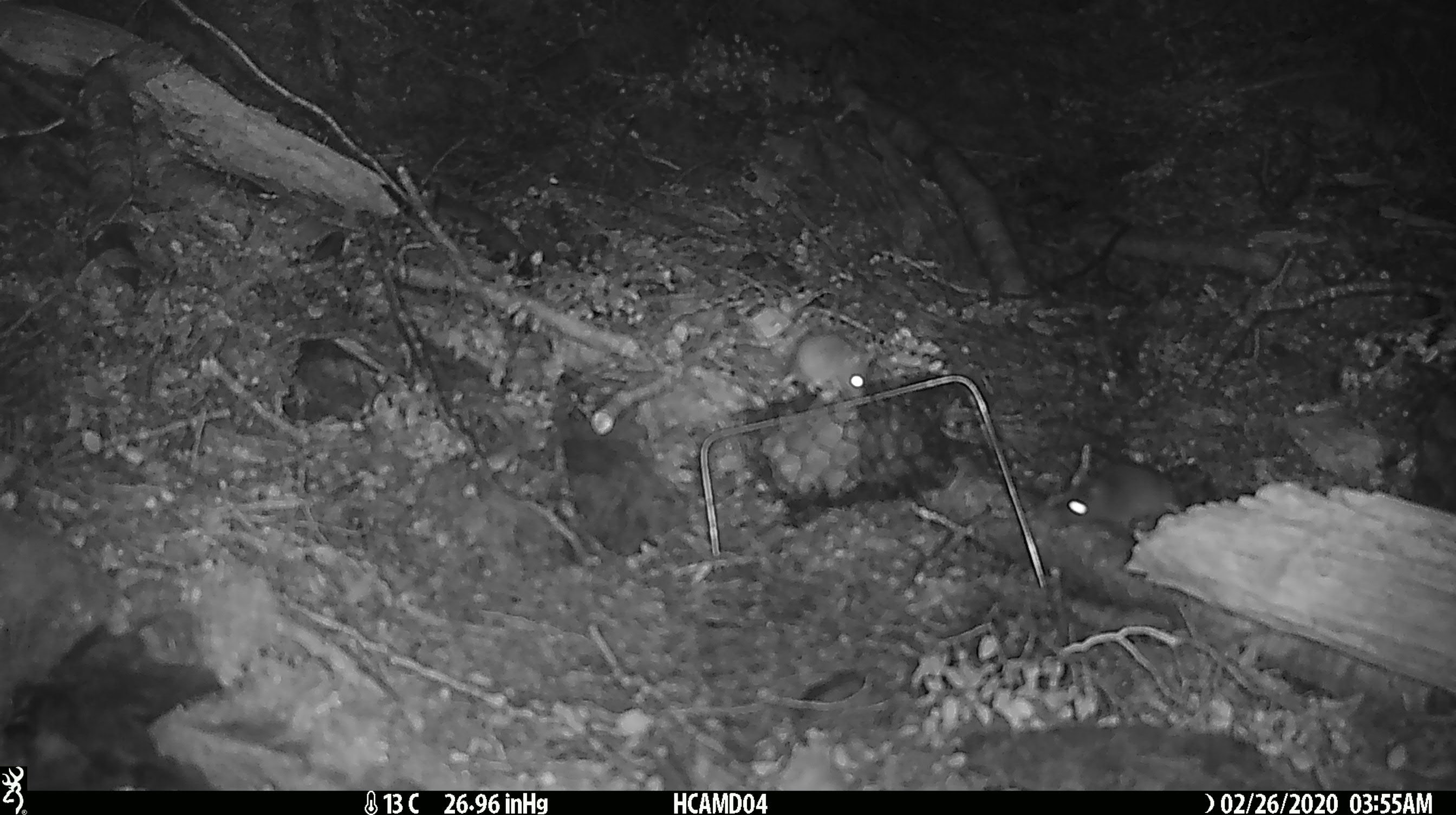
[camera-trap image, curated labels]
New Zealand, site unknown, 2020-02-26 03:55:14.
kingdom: Animalia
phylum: Chordata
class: Mammalia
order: Rodentia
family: Muridae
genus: Mus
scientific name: Mus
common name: mouse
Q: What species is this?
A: Mouse (Mus).